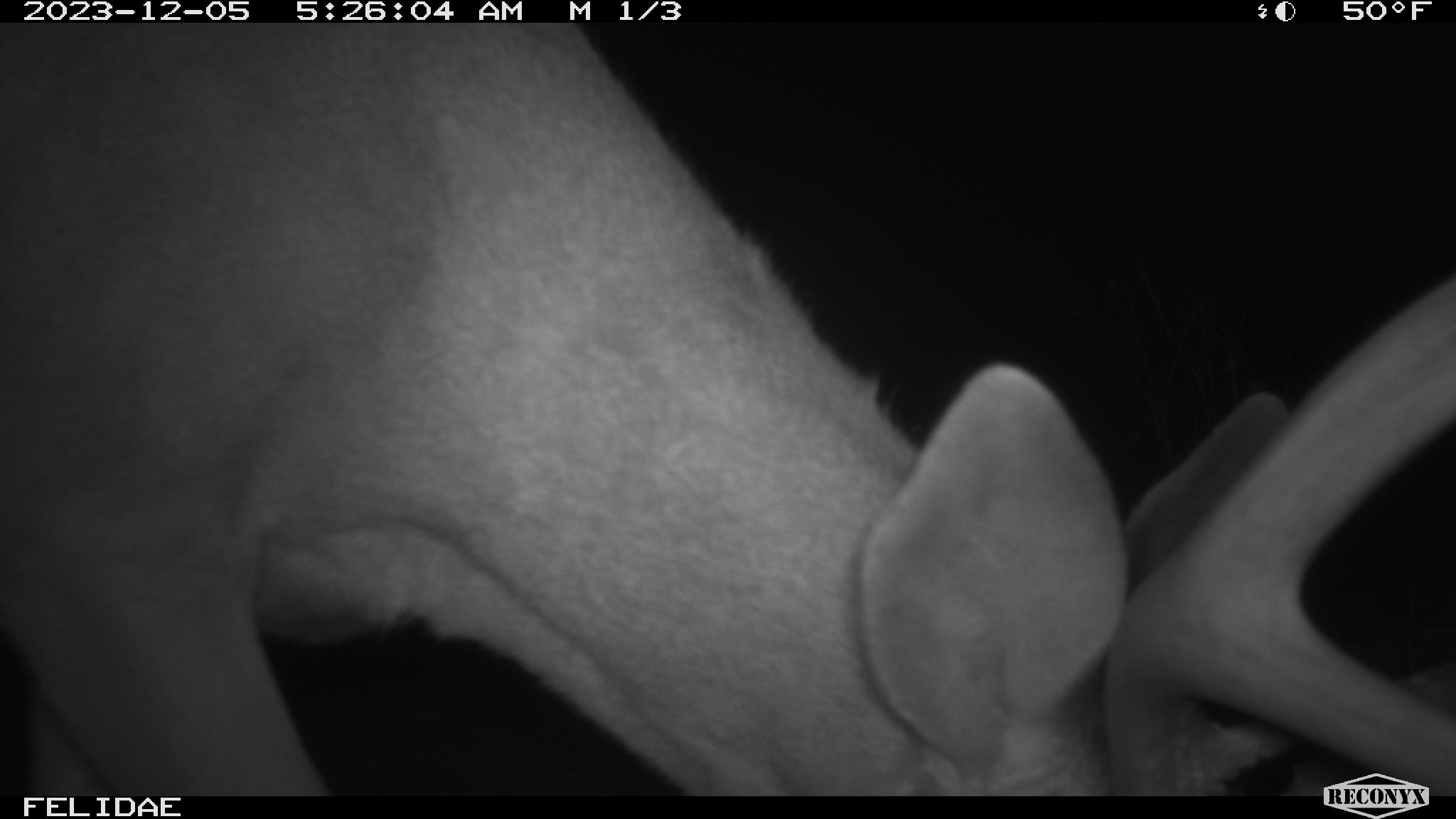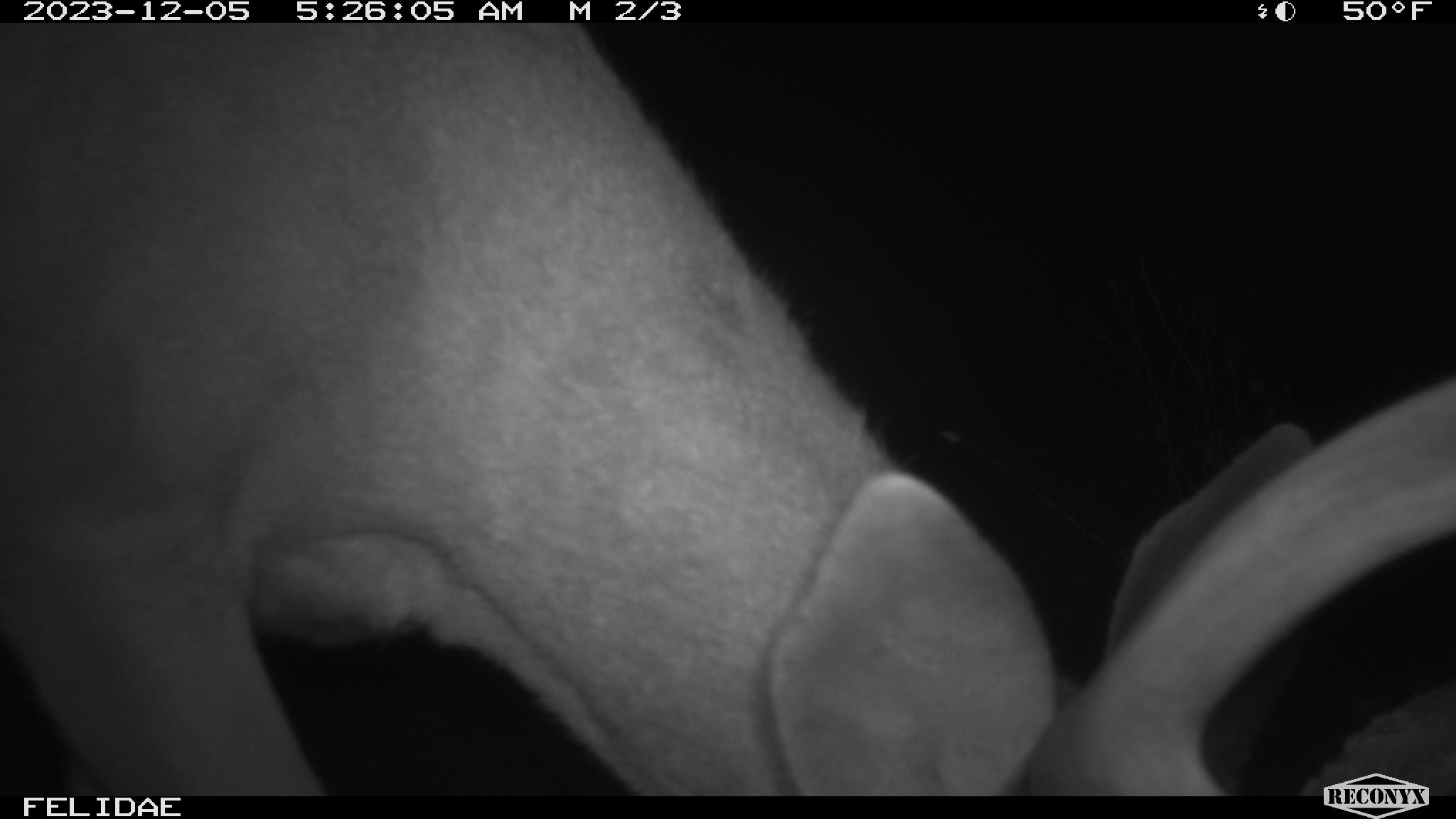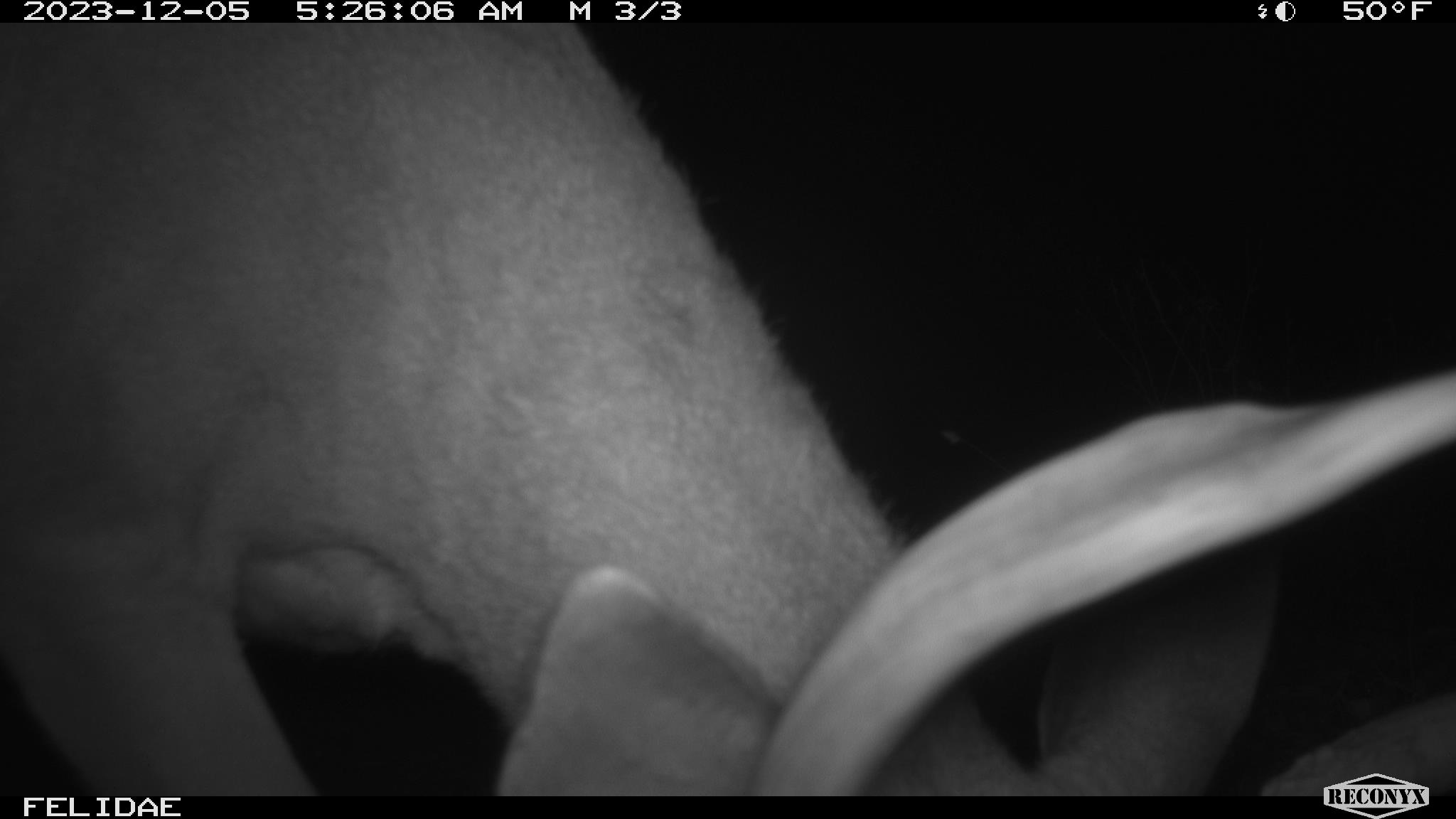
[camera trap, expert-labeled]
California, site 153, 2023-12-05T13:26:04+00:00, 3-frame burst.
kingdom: Animalia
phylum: Chordata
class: Mammalia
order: Artiodactyla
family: Cervidae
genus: Odocoileus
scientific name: Odocoileus hemionus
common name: mule deer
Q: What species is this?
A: Mule deer (Odocoileus hemionus).